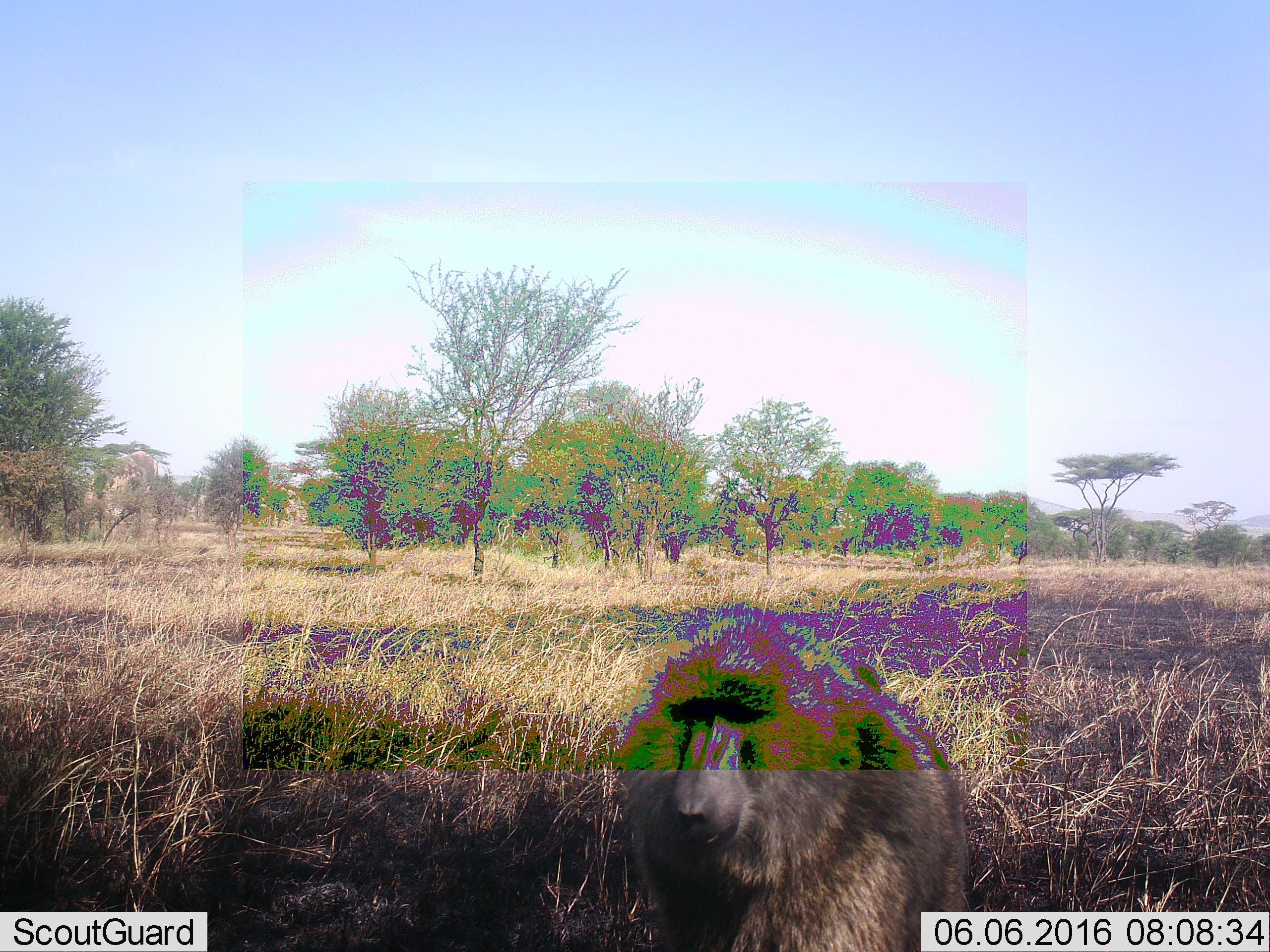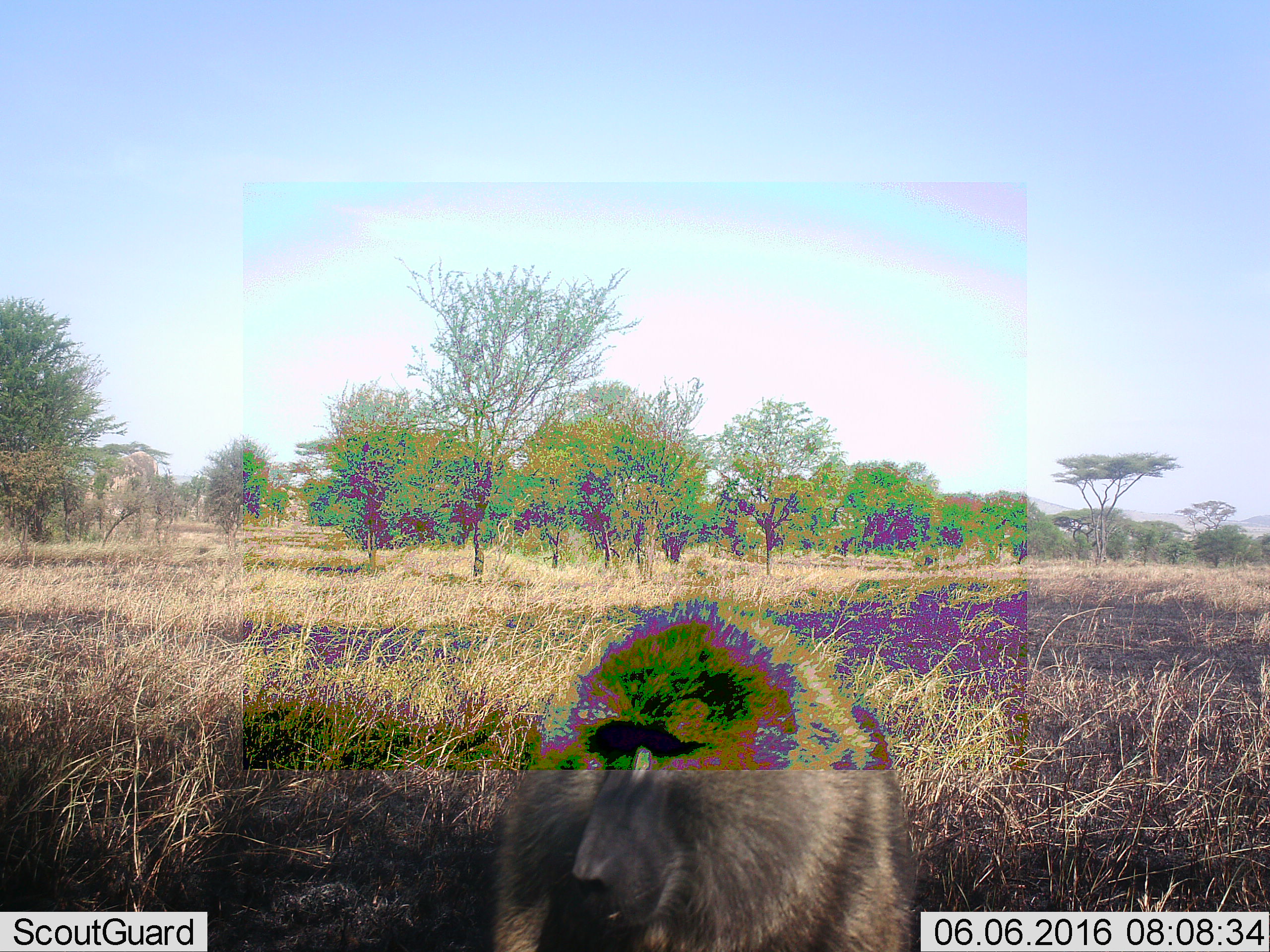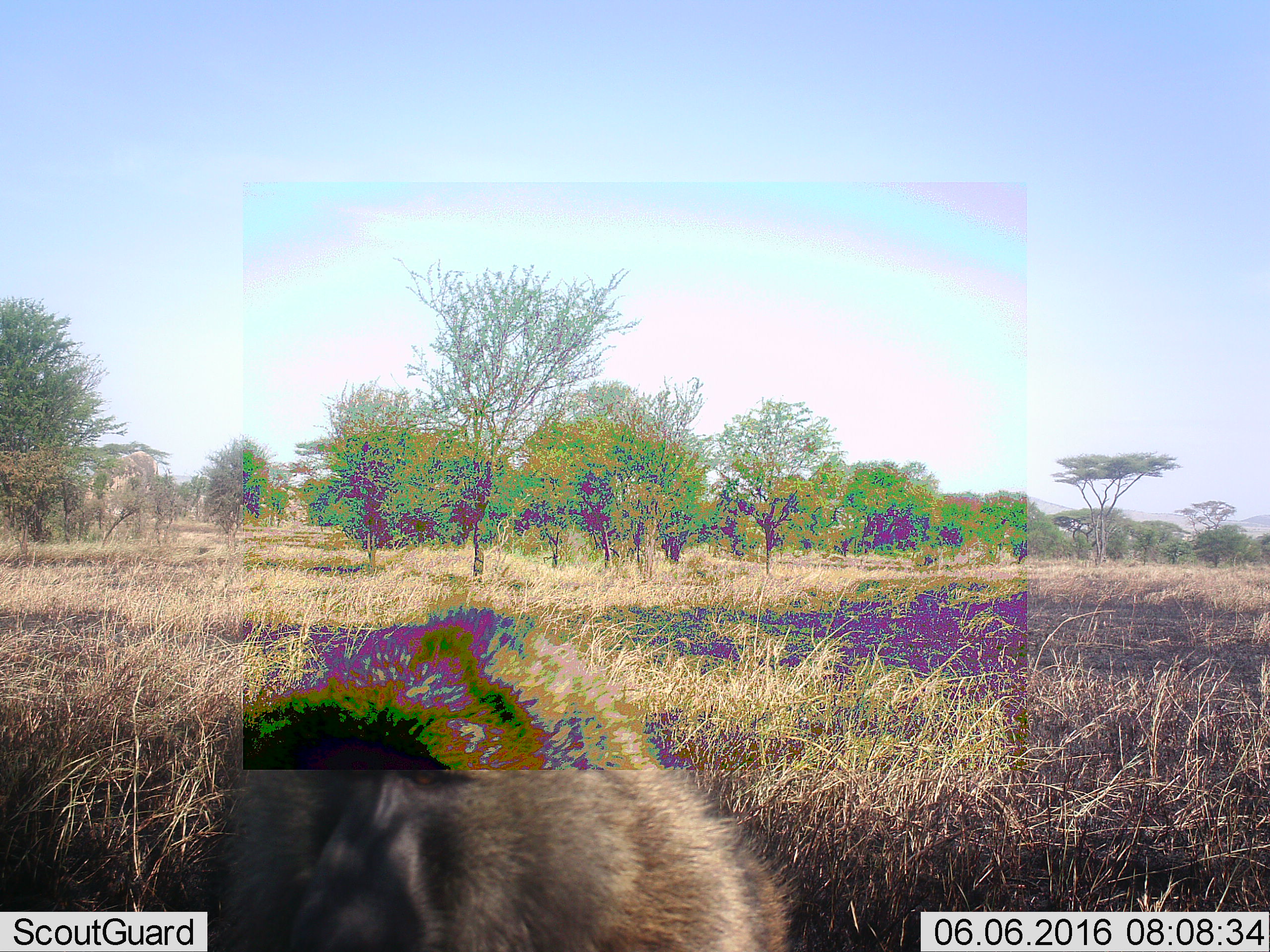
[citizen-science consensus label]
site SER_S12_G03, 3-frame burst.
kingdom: Animalia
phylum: Chordata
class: Mammalia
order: Primates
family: Cercopithecidae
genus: Papio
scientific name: Papio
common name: baboon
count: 1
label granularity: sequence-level